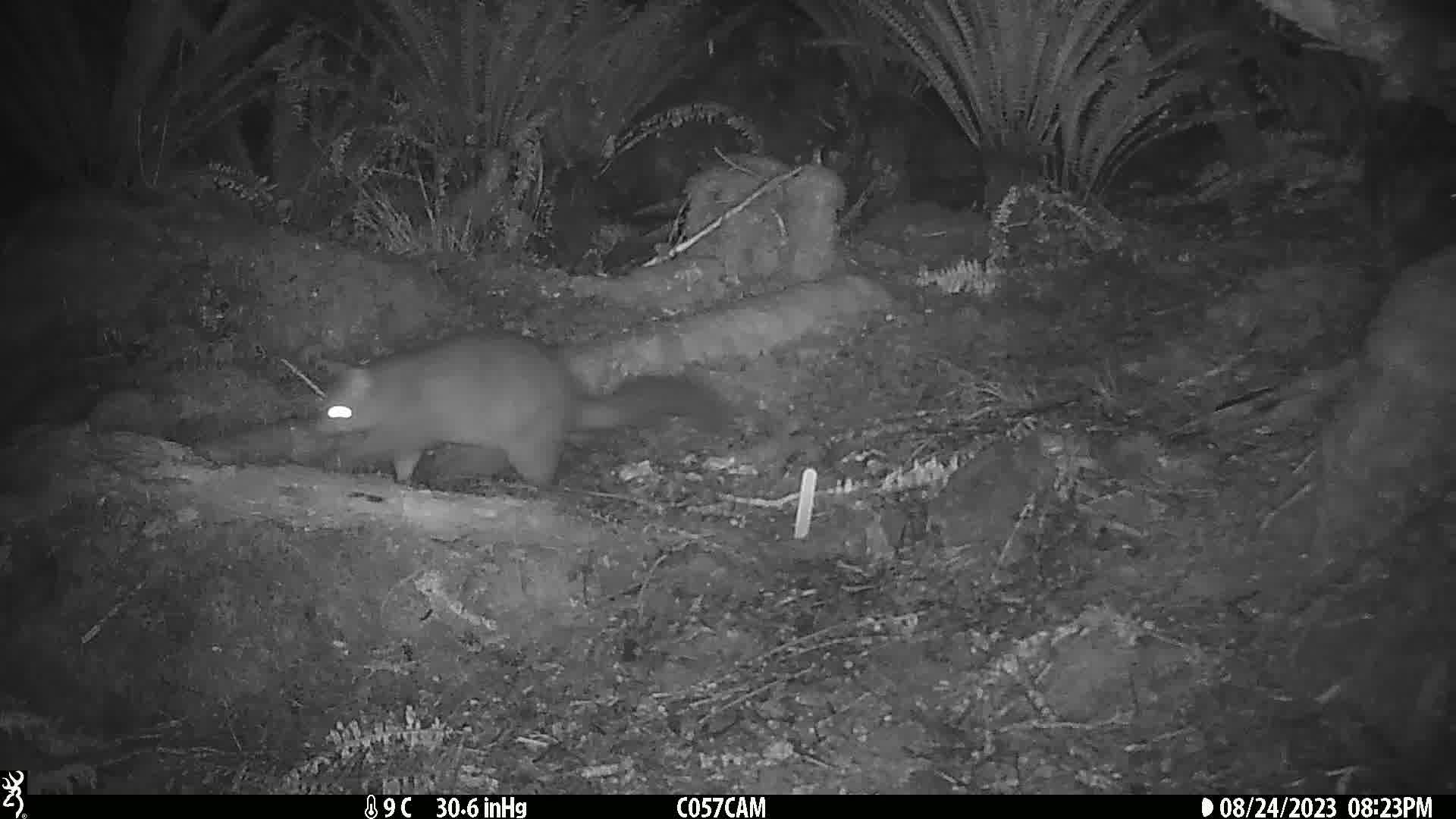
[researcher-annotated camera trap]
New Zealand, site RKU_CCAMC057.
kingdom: Animalia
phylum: Chordata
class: Mammalia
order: Diprotodontia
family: Phalangeridae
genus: Trichosurus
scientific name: Trichosurus vulpecula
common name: common brushtail possum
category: possum